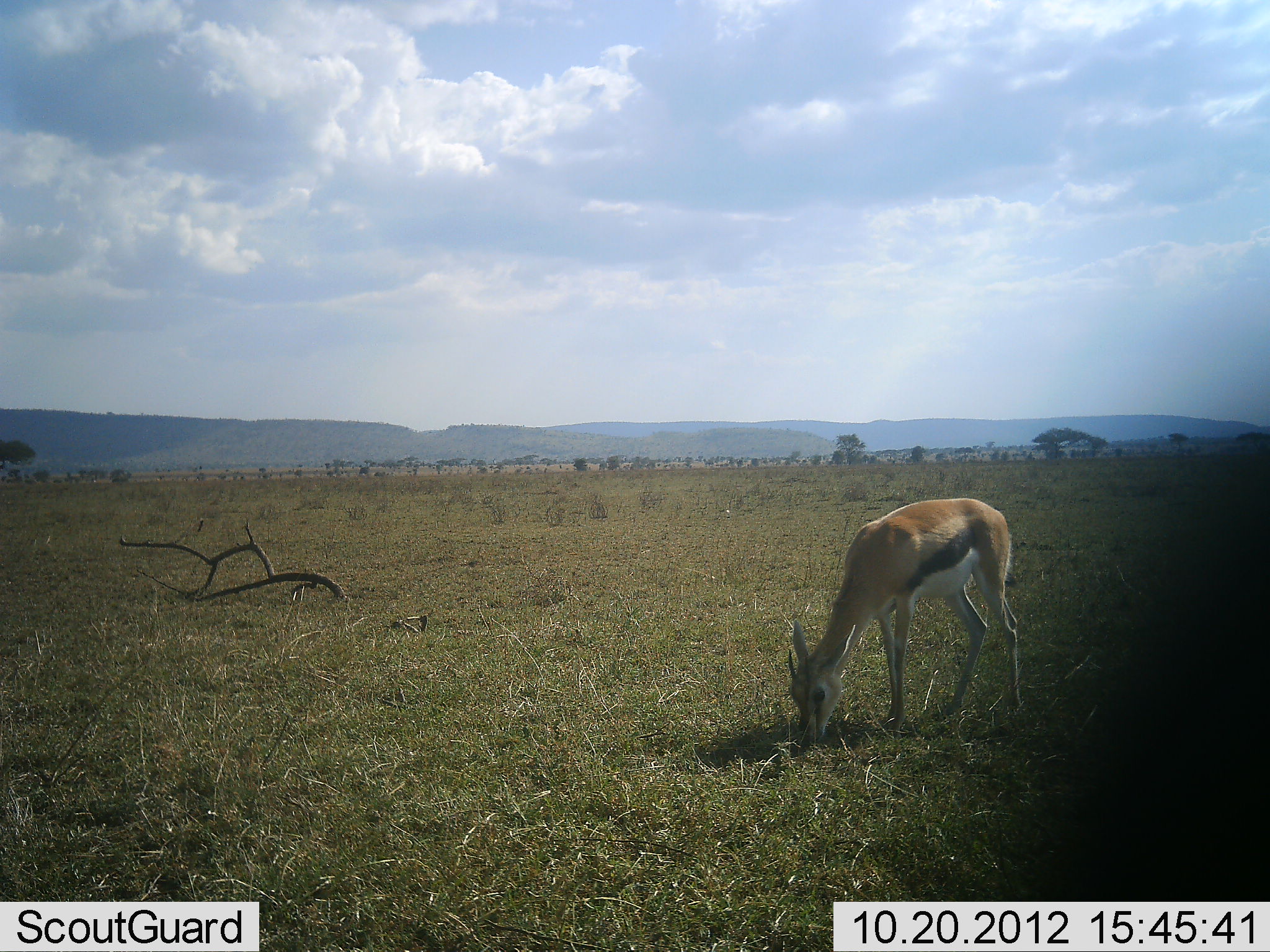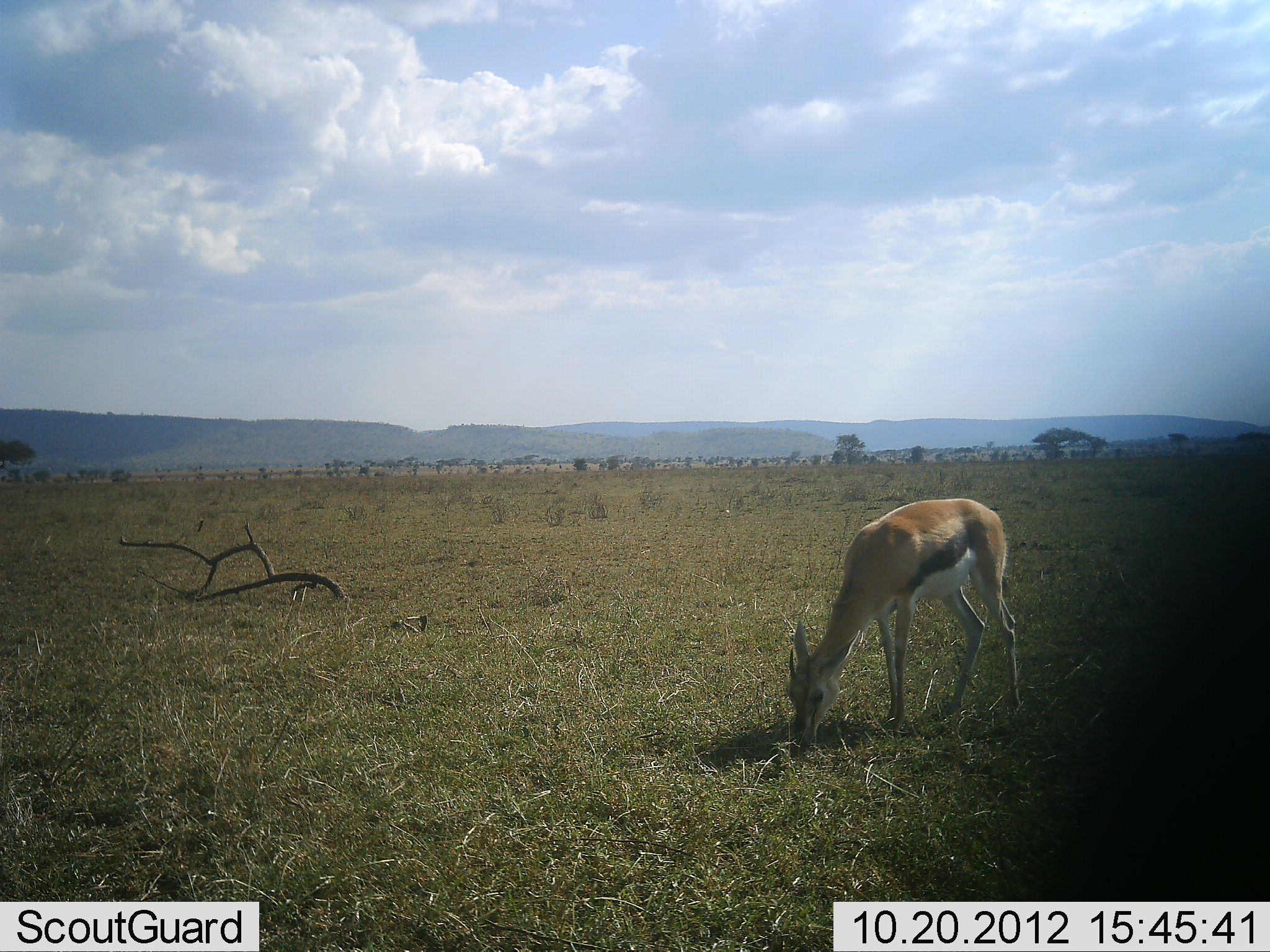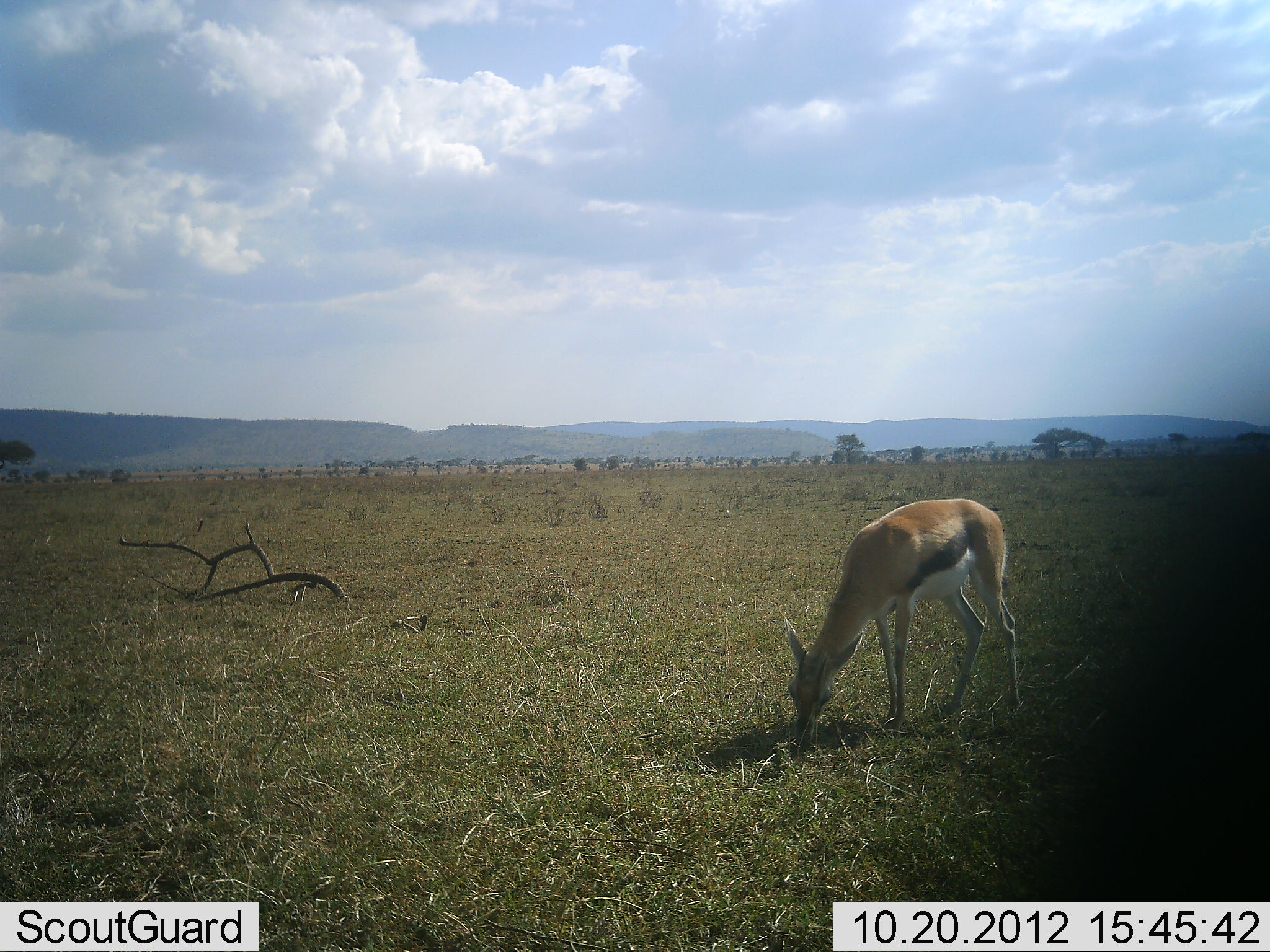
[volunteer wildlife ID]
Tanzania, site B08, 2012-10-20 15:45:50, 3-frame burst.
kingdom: Animalia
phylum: Chordata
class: Mammalia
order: Artiodactyla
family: Bovidae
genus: Eudorcas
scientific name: Eudorcas thomsonii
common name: thomson's gazelle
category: gazellethomsons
Gazellethomsons (thomson's gazelle) (Eudorcas thomsonii), count 1. Behavior (volunteer vote fractions): standing 27%, resting 9%, moving 0%, interacting 0%. Young present (vote fraction): 0%. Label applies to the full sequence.